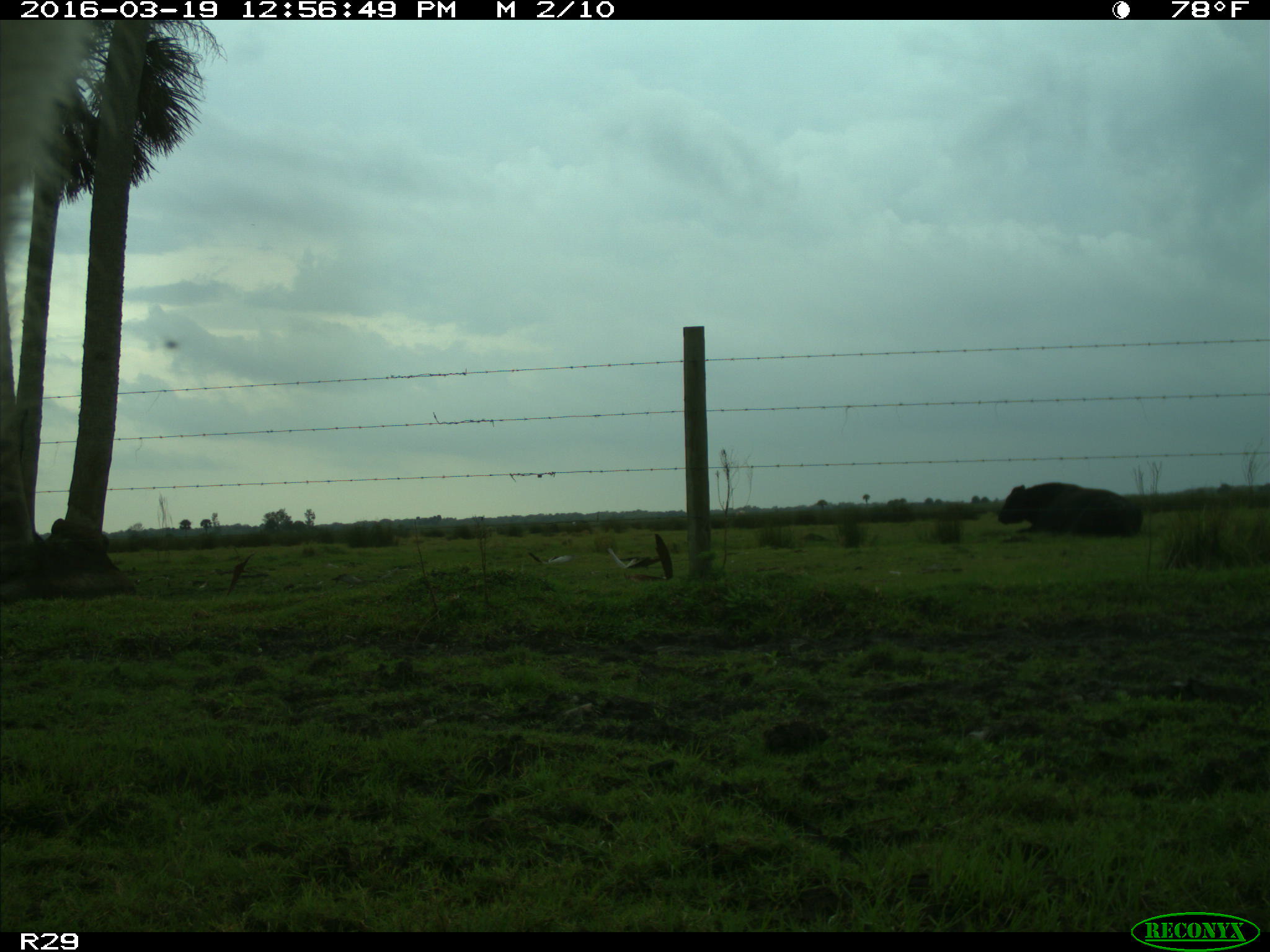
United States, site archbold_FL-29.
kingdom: Animalia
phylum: Chordata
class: Mammalia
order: Artiodactyla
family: Bovidae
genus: Bos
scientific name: Bos taurus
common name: domestic cow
Bos taurus (domestic cow).